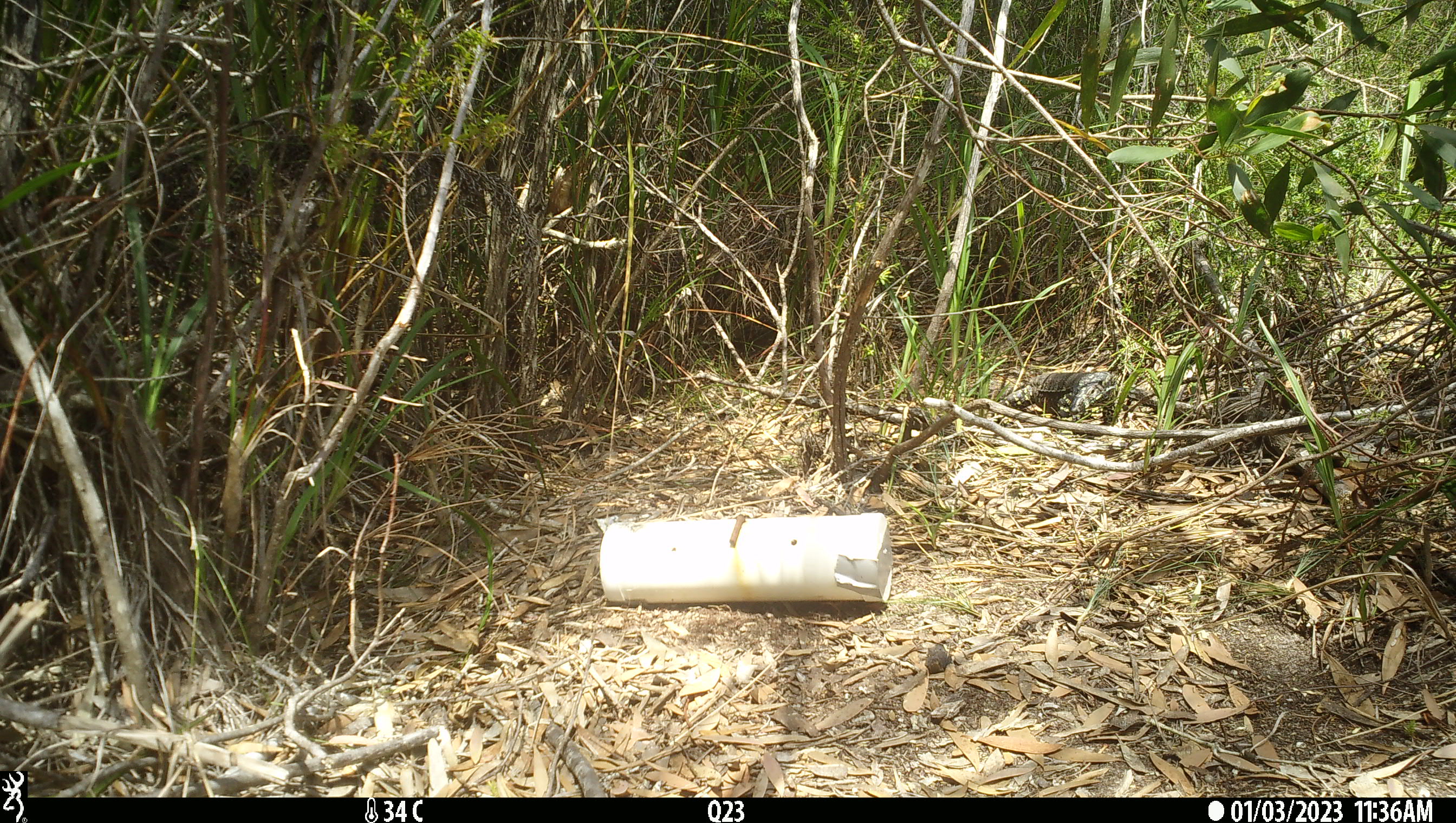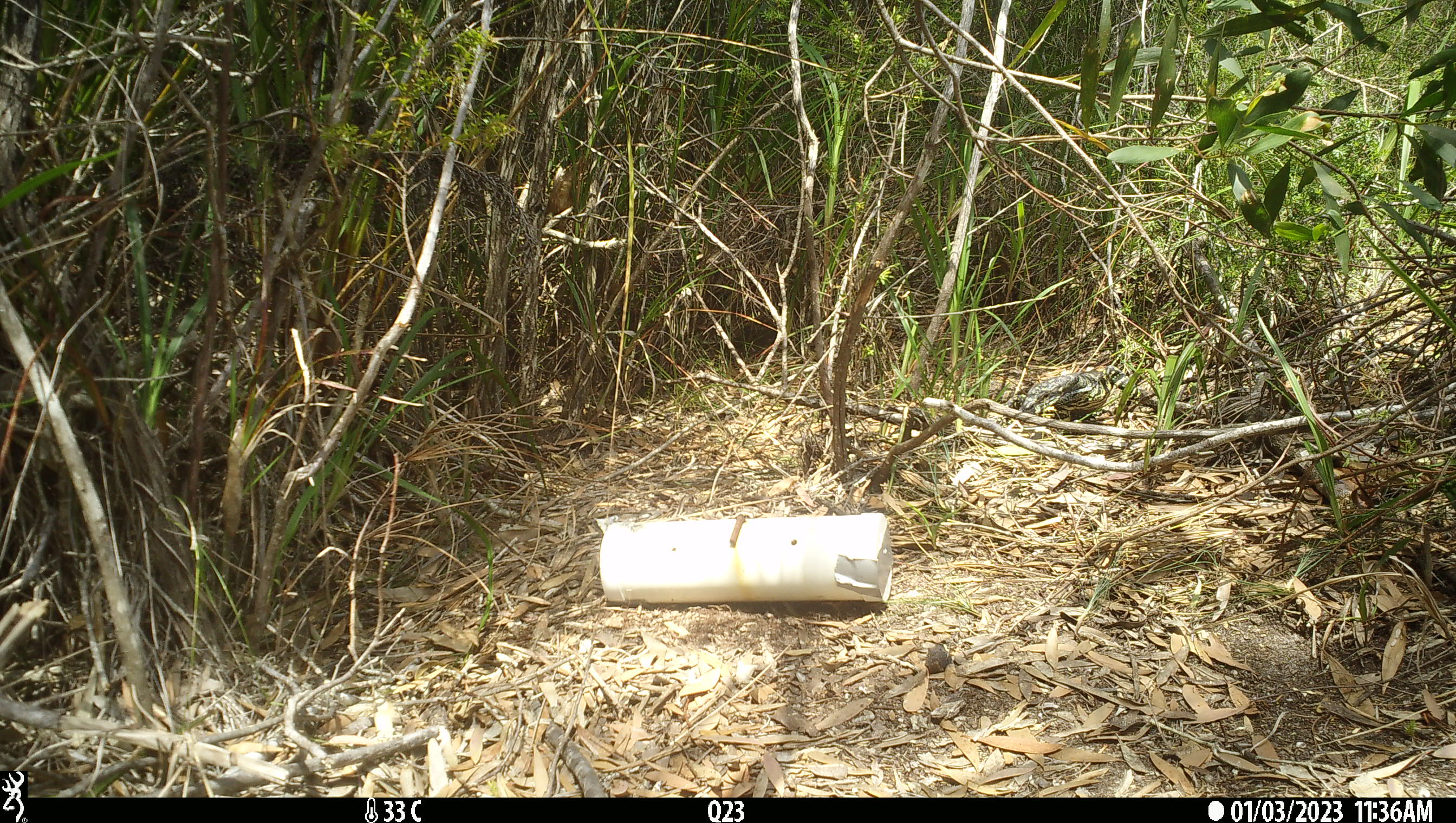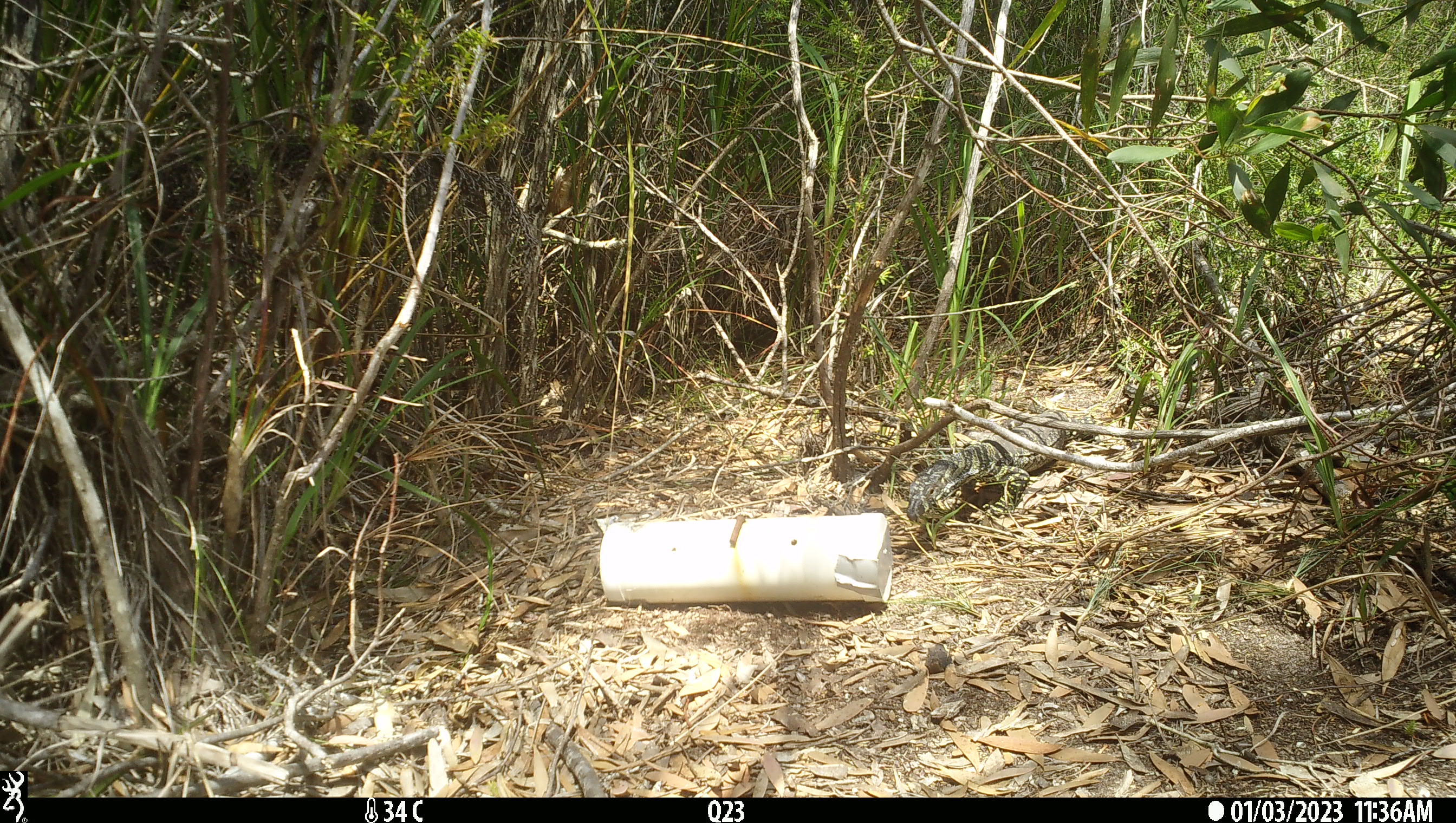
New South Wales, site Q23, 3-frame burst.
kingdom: Animalia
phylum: Chordata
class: Reptilia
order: Squamata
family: Varanidae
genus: Varanus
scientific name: Varanus varius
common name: lace monitor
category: goanna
Goanna (lace monitor) (Varanus varius).